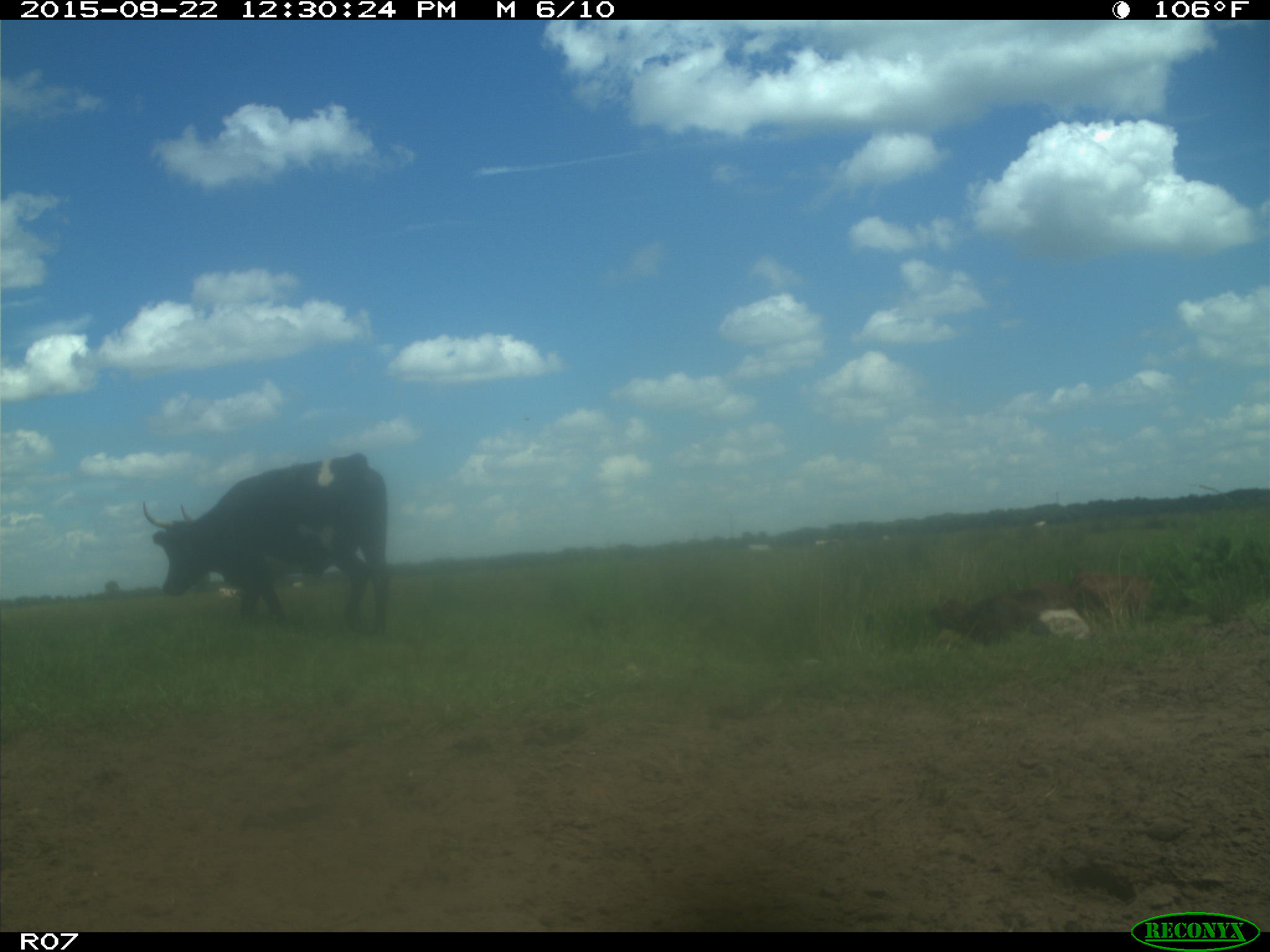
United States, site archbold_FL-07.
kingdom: Animalia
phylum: Chordata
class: Mammalia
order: Artiodactyla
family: Bovidae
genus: Bos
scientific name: Bos taurus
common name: domestic cow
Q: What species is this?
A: Bos taurus (domestic cow).